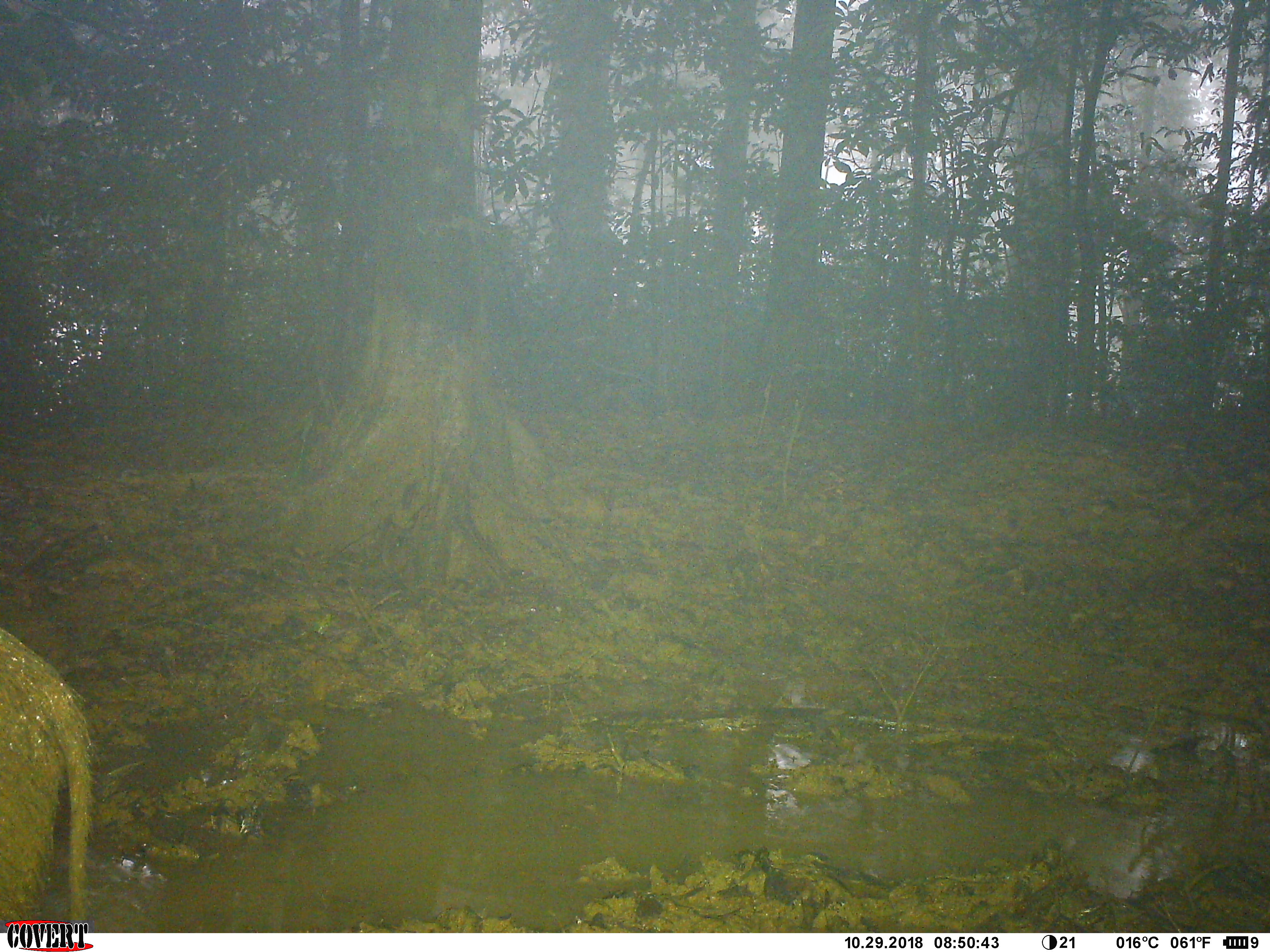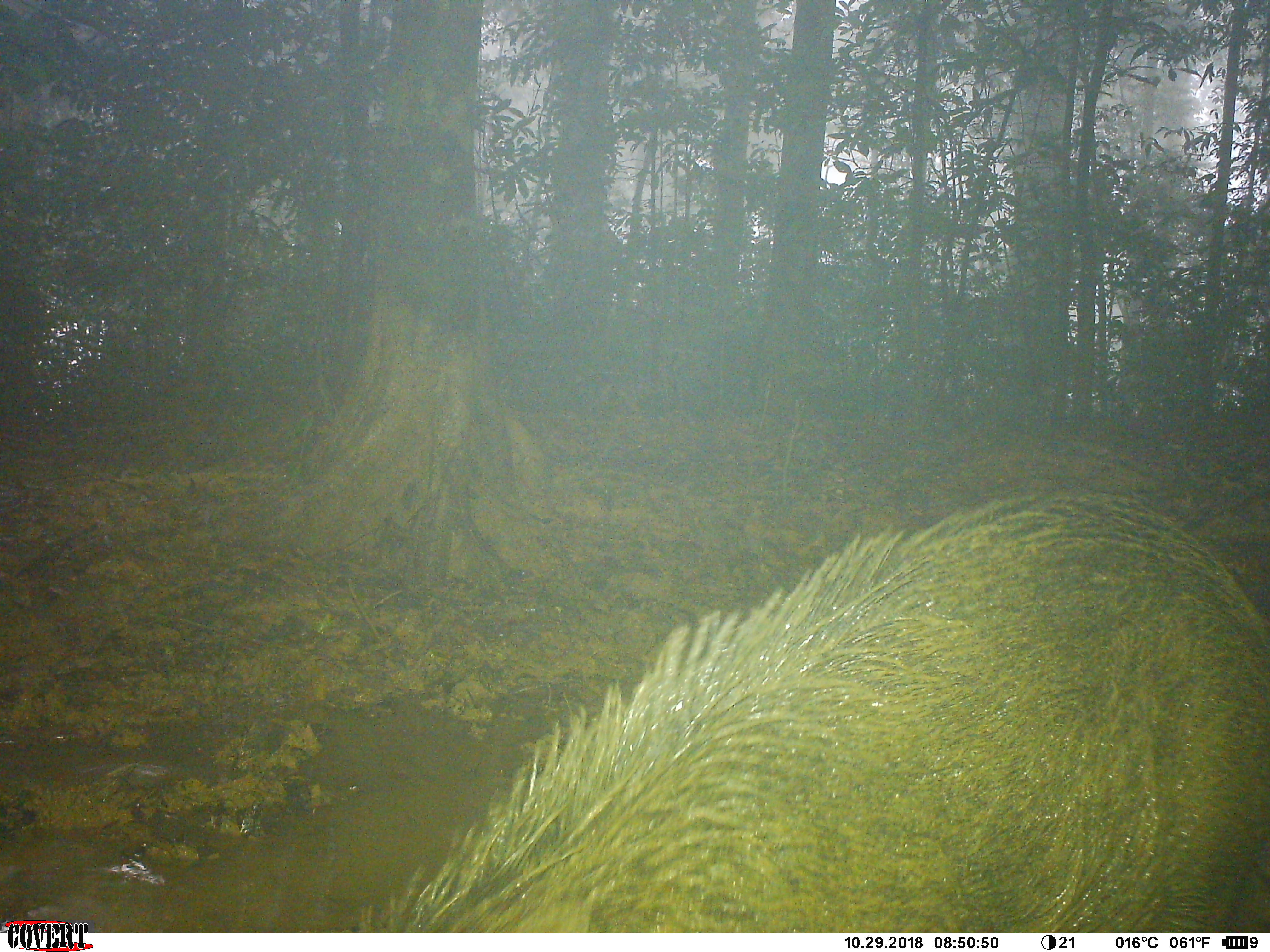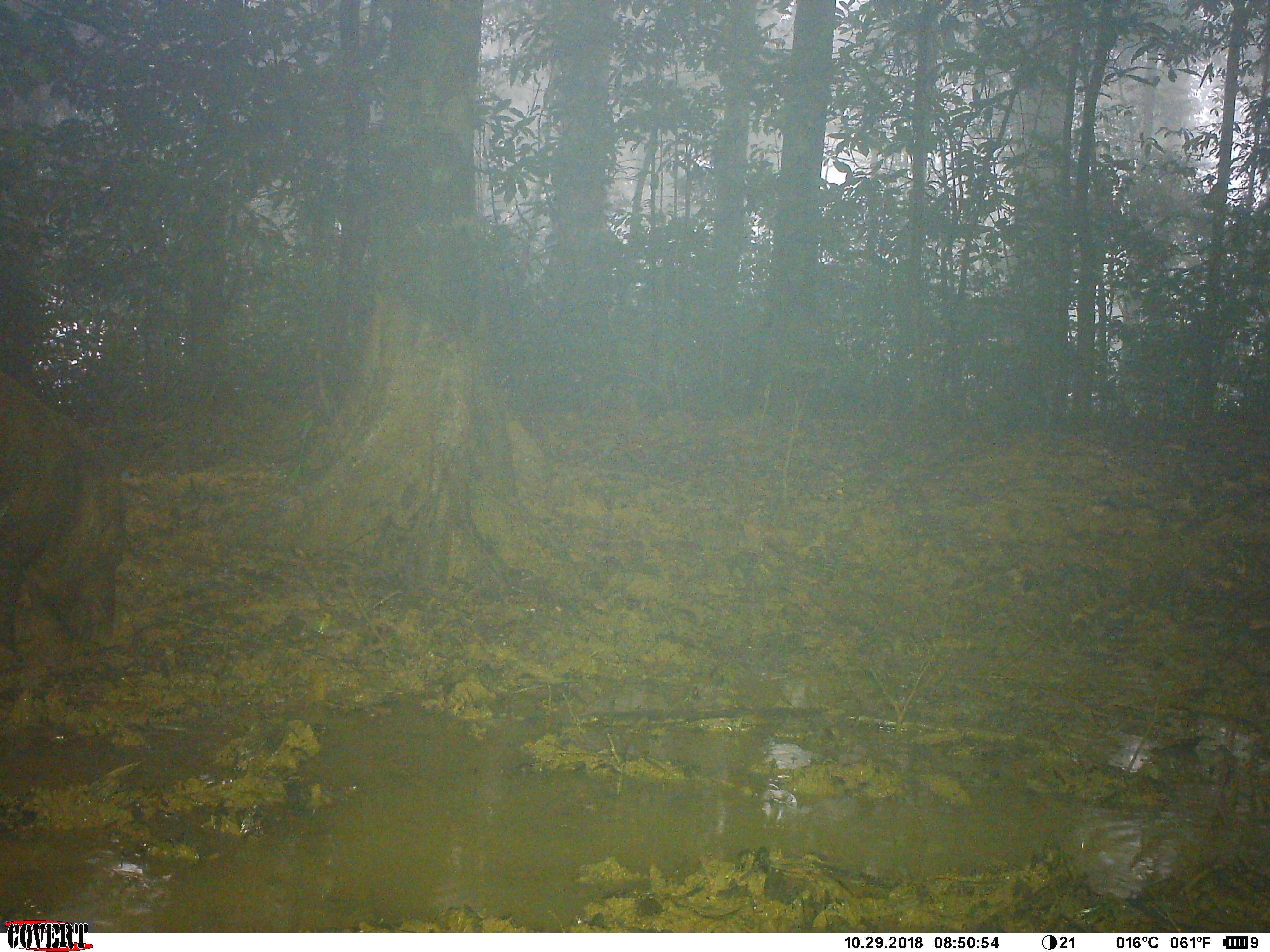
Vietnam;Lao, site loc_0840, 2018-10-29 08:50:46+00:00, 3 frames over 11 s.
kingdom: Animalia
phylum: Chordata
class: Mammalia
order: Artiodactyla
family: Suidae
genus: Sus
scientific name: Sus scrofa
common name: eurasian wild pig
Eurasian wild pig (Sus scrofa). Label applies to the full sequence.